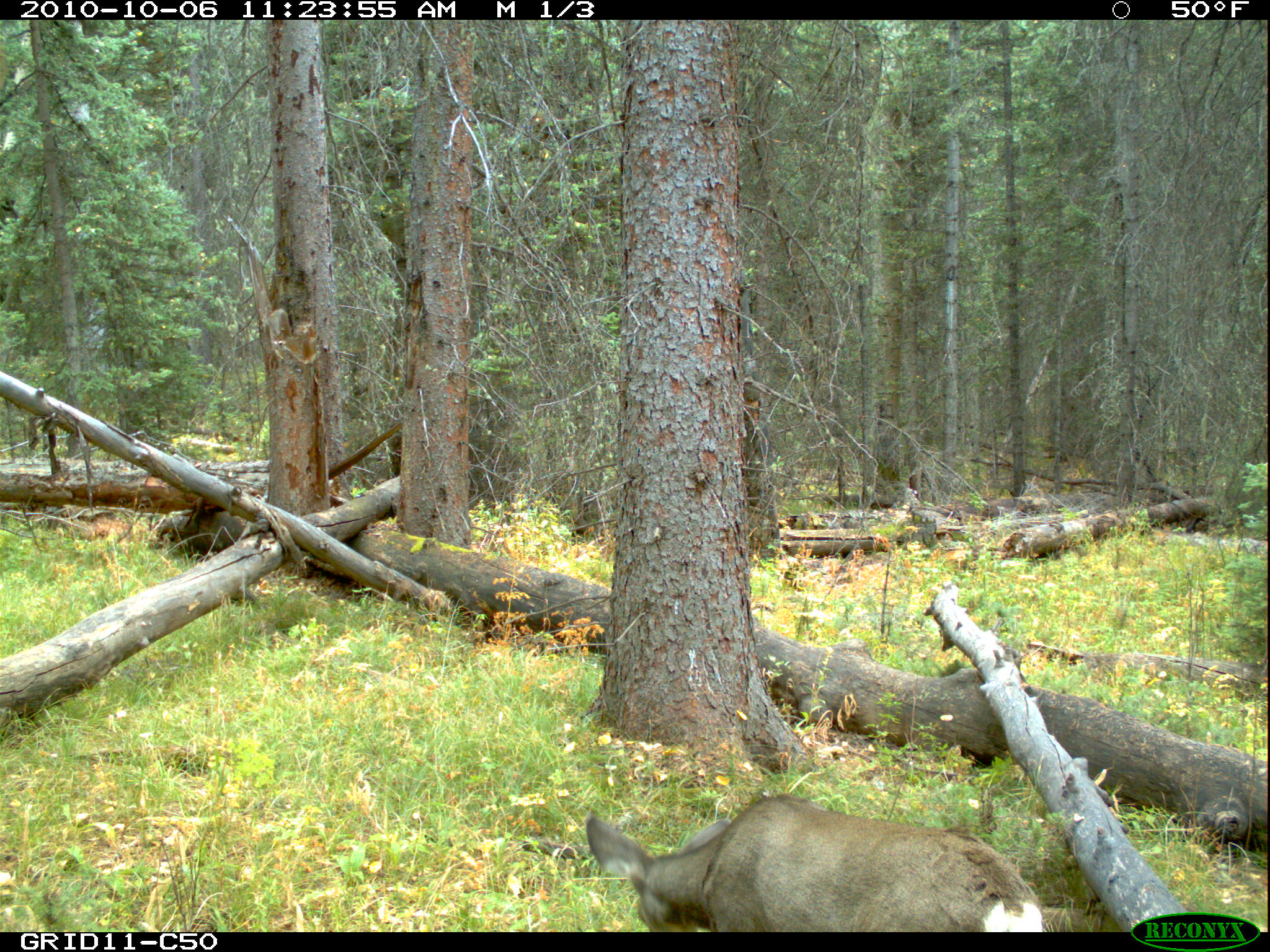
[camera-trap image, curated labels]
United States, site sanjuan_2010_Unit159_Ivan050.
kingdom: Animalia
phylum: Chordata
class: Mammalia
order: Artiodactyla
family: Cervidae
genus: Odocoileus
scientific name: Odocoileus hemionus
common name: mule deer